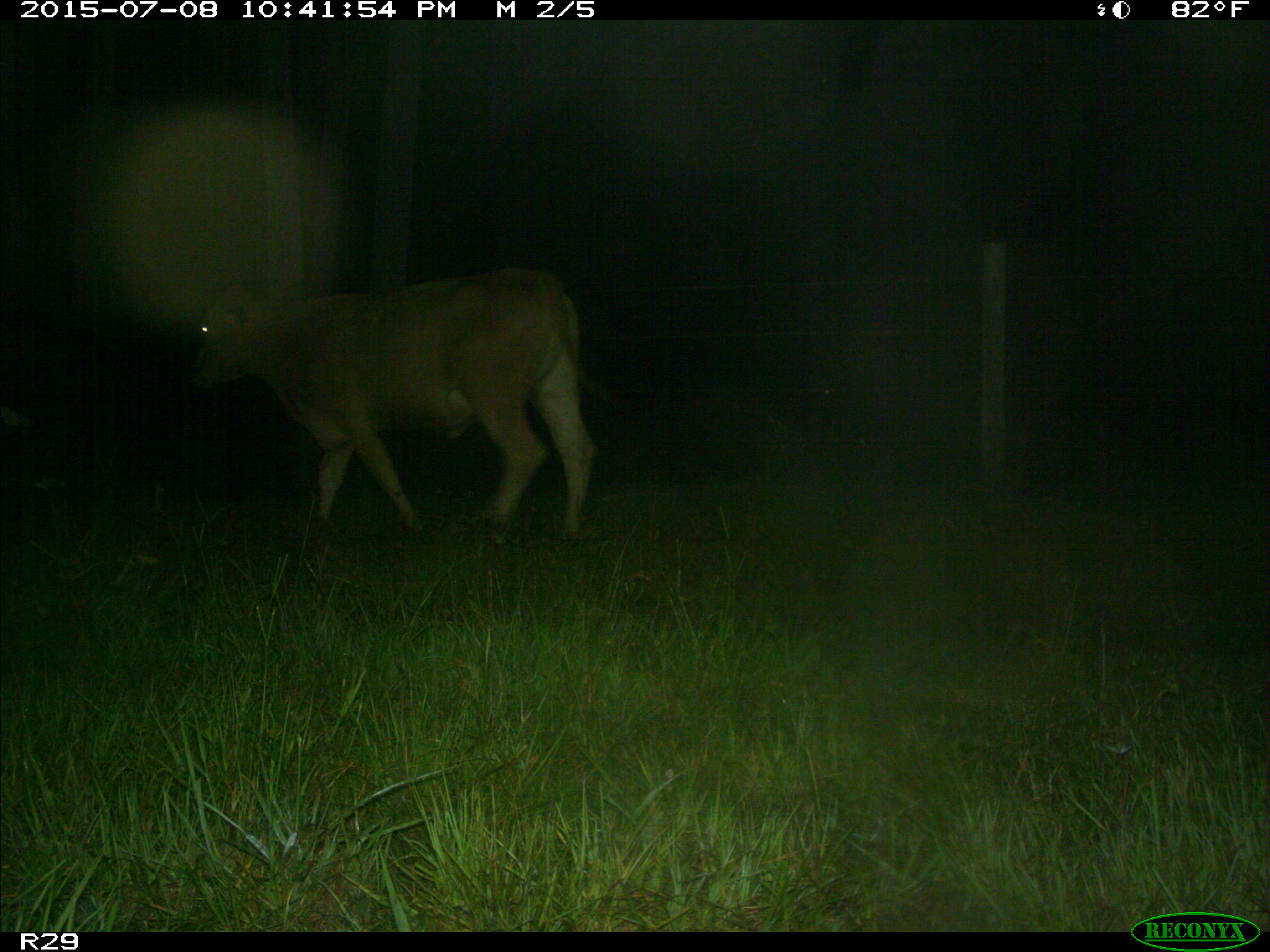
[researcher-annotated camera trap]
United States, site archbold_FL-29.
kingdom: Animalia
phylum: Chordata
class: Mammalia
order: Artiodactyla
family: Bovidae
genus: Bos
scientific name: Bos taurus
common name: domestic cow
Bos taurus (domestic cow).